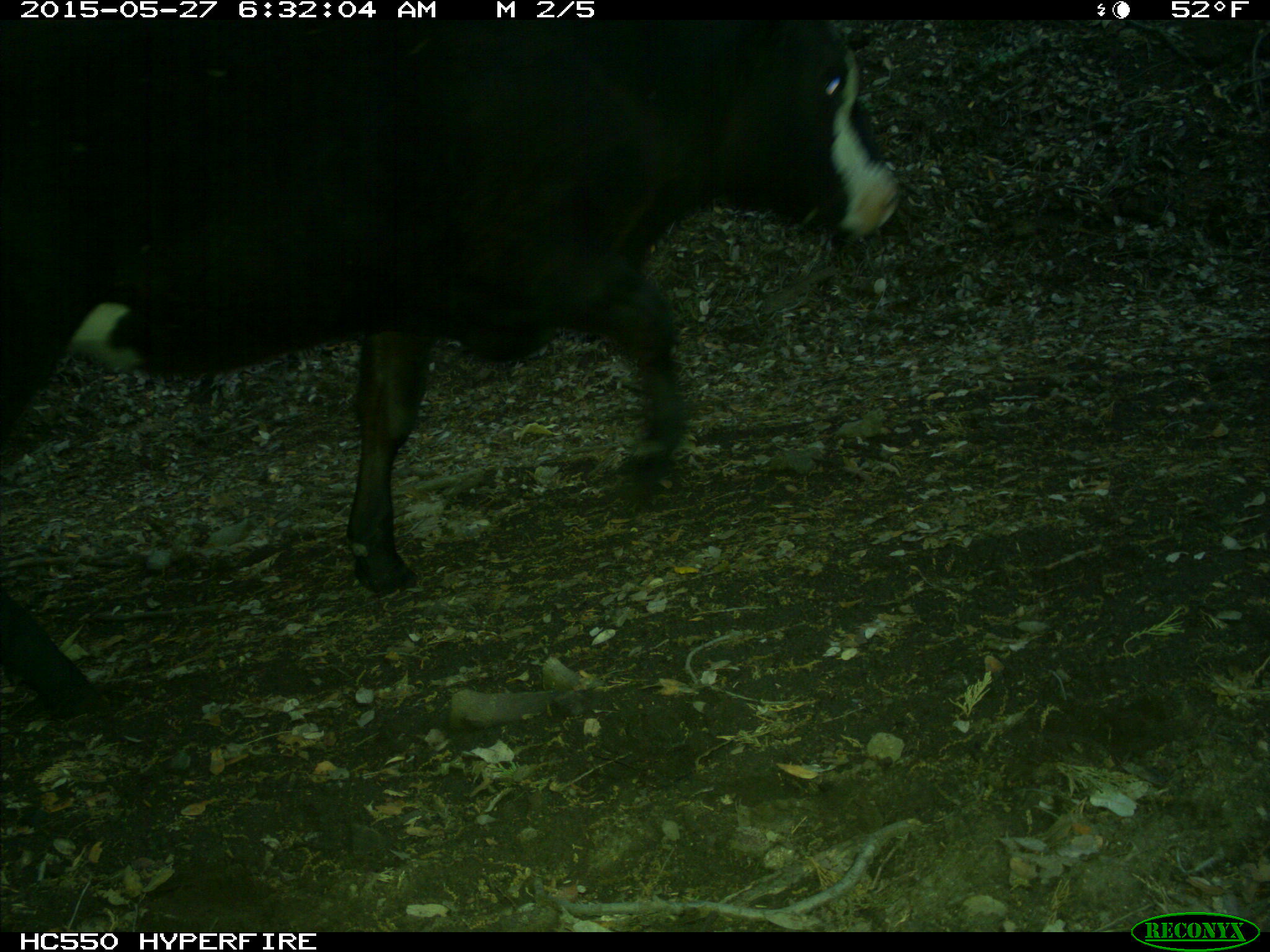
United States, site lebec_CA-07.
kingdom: Animalia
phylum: Chordata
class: Mammalia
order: Artiodactyla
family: Bovidae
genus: Bos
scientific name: Bos taurus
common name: domestic cow